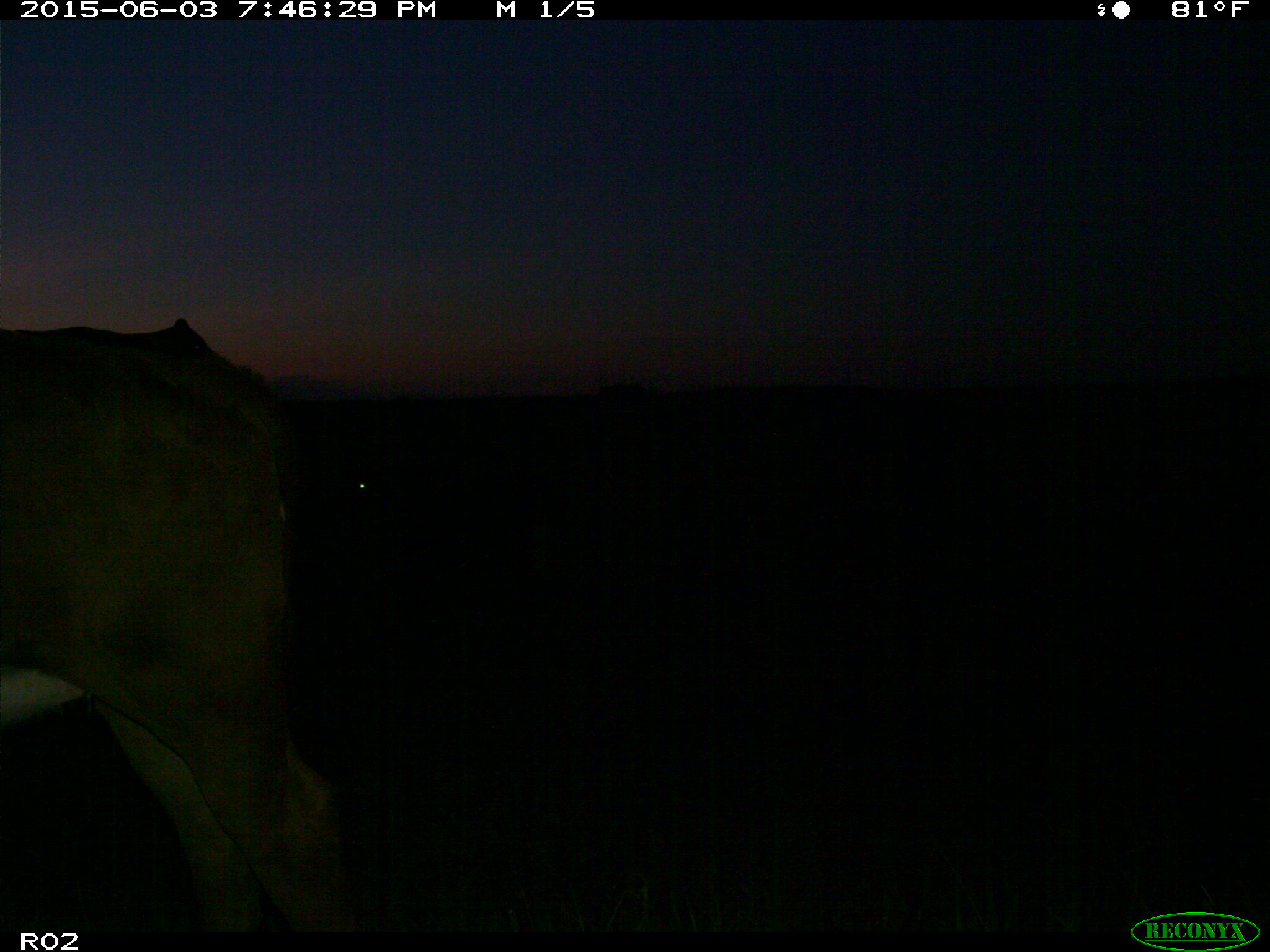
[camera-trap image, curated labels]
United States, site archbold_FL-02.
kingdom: Animalia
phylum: Chordata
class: Mammalia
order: Artiodactyla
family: Bovidae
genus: Bos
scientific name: Bos taurus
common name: domestic cow